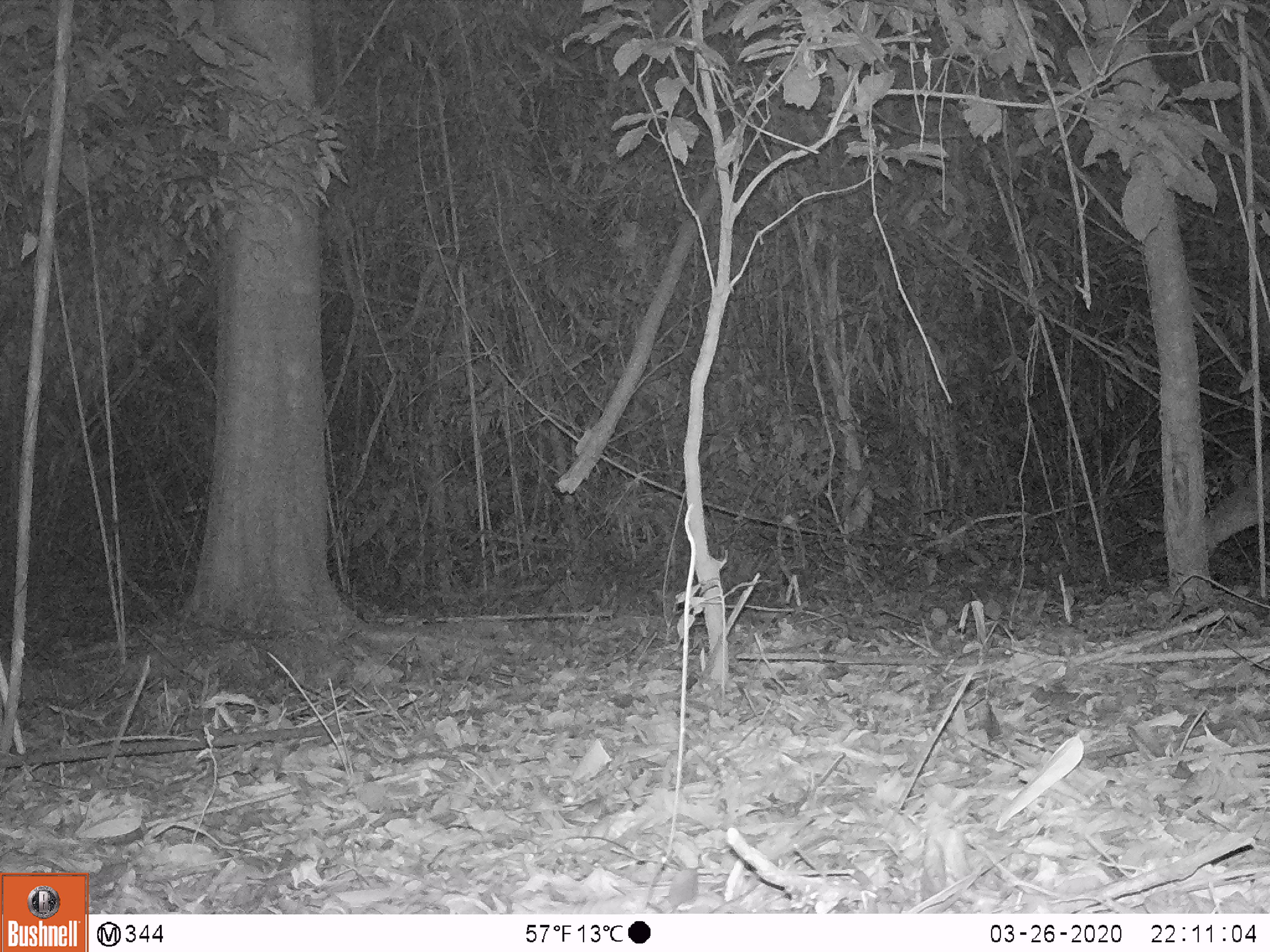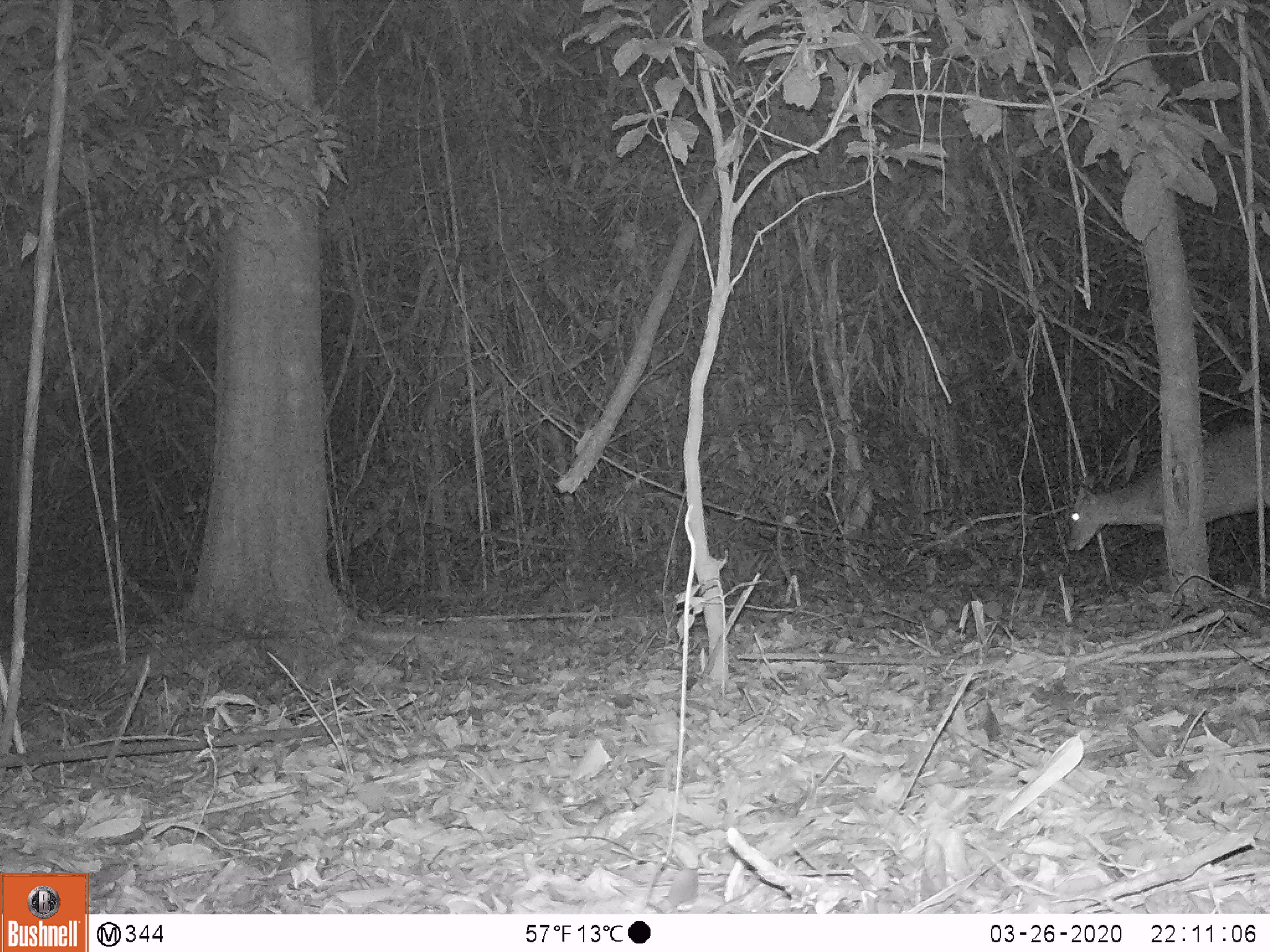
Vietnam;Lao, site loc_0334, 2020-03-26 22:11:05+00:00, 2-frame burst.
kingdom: Animalia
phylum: Chordata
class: Mammalia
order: Artiodactyla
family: Cervidae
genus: Muntiacus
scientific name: Muntiacus vuquangensis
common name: large-antlered muntjac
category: large antlered muntjac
Large antlered muntjac (large-antlered muntjac) (Muntiacus vuquangensis). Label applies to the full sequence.